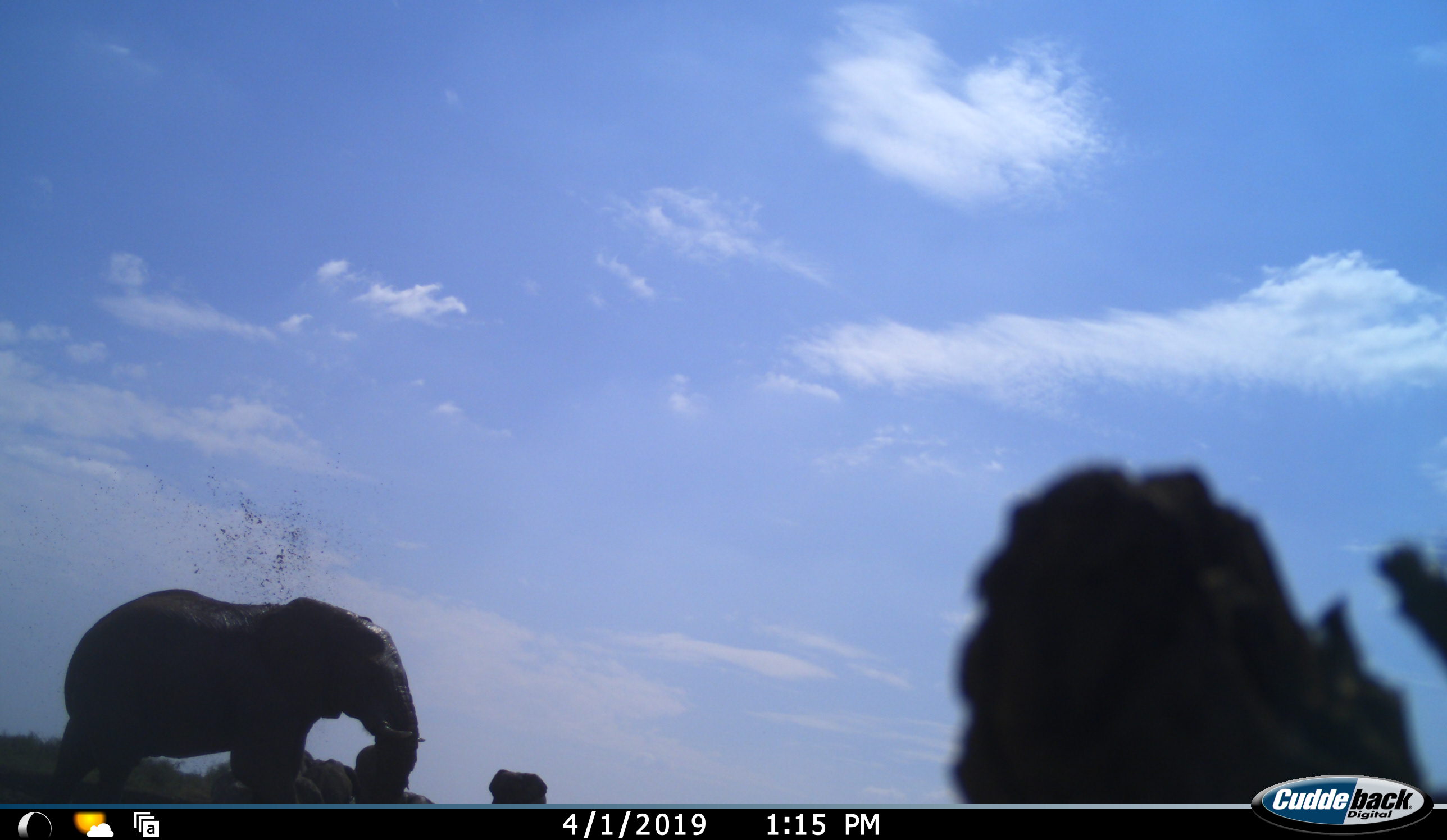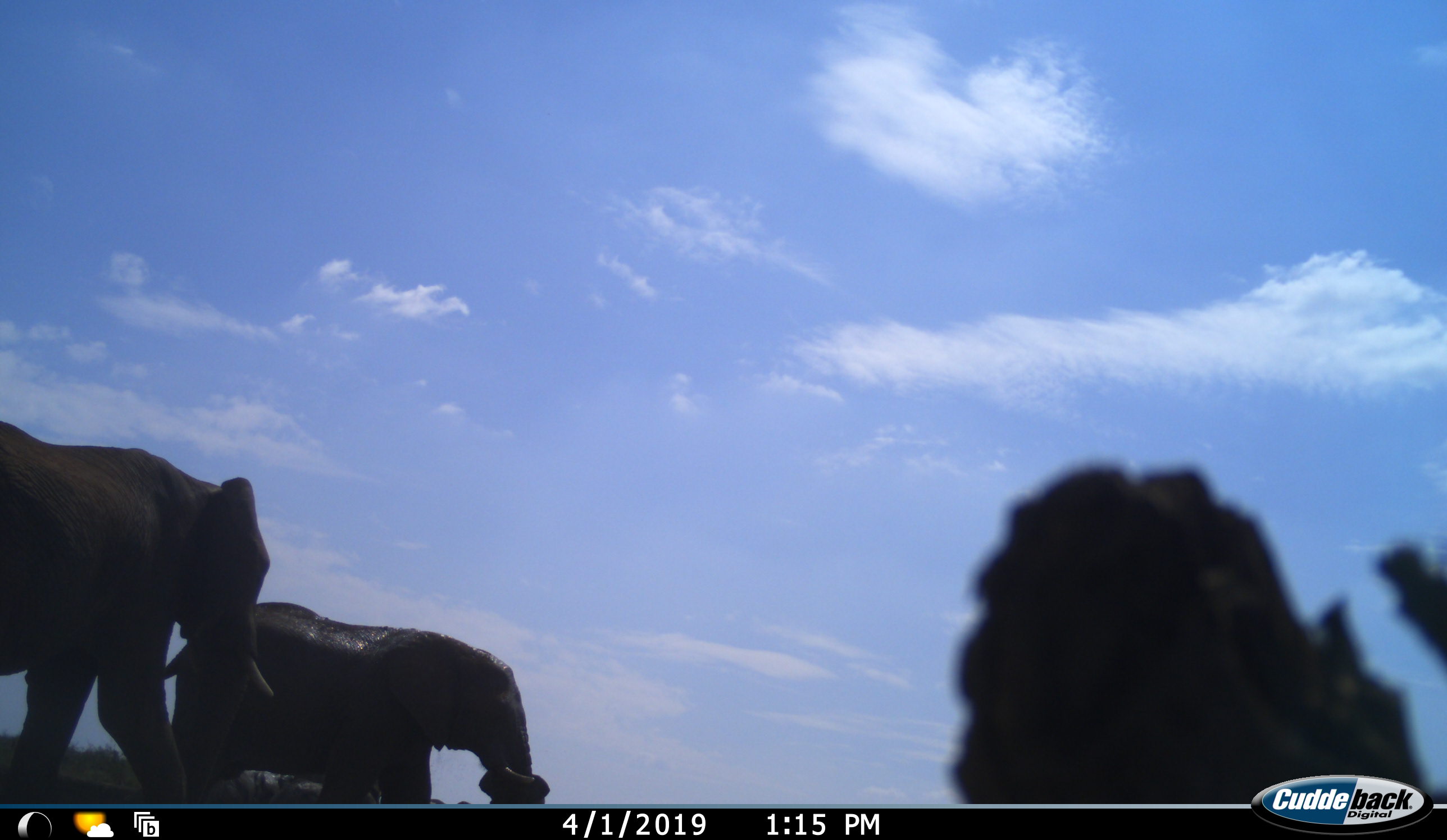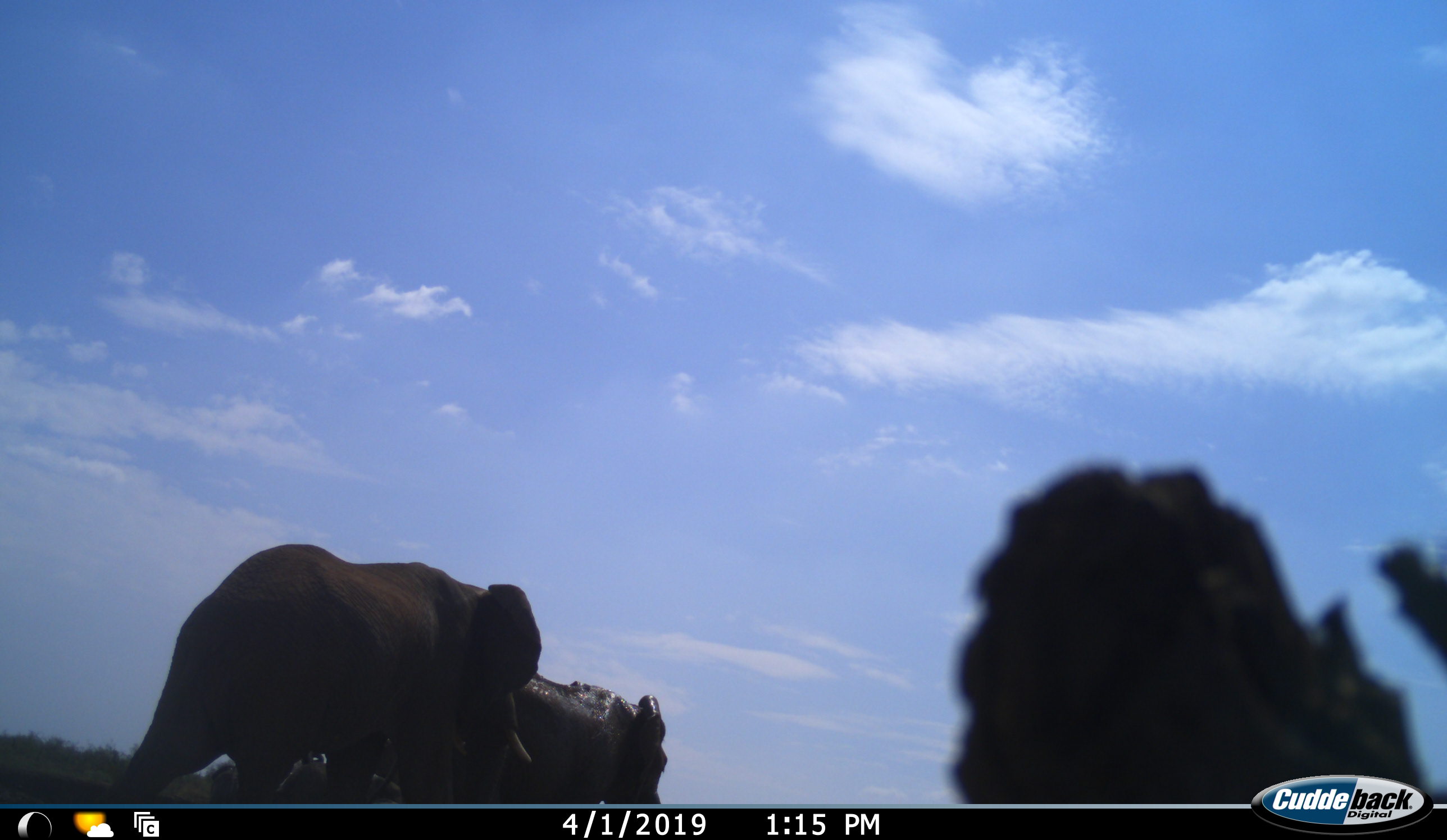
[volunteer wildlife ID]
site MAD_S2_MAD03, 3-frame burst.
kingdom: Animalia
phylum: Chordata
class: Mammalia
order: Proboscidea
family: Elephantidae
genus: Loxodonta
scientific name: Loxodonta africana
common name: african bush elephant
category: elephant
Elephant (african bush elephant) (Loxodonta africana), count 2. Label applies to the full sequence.